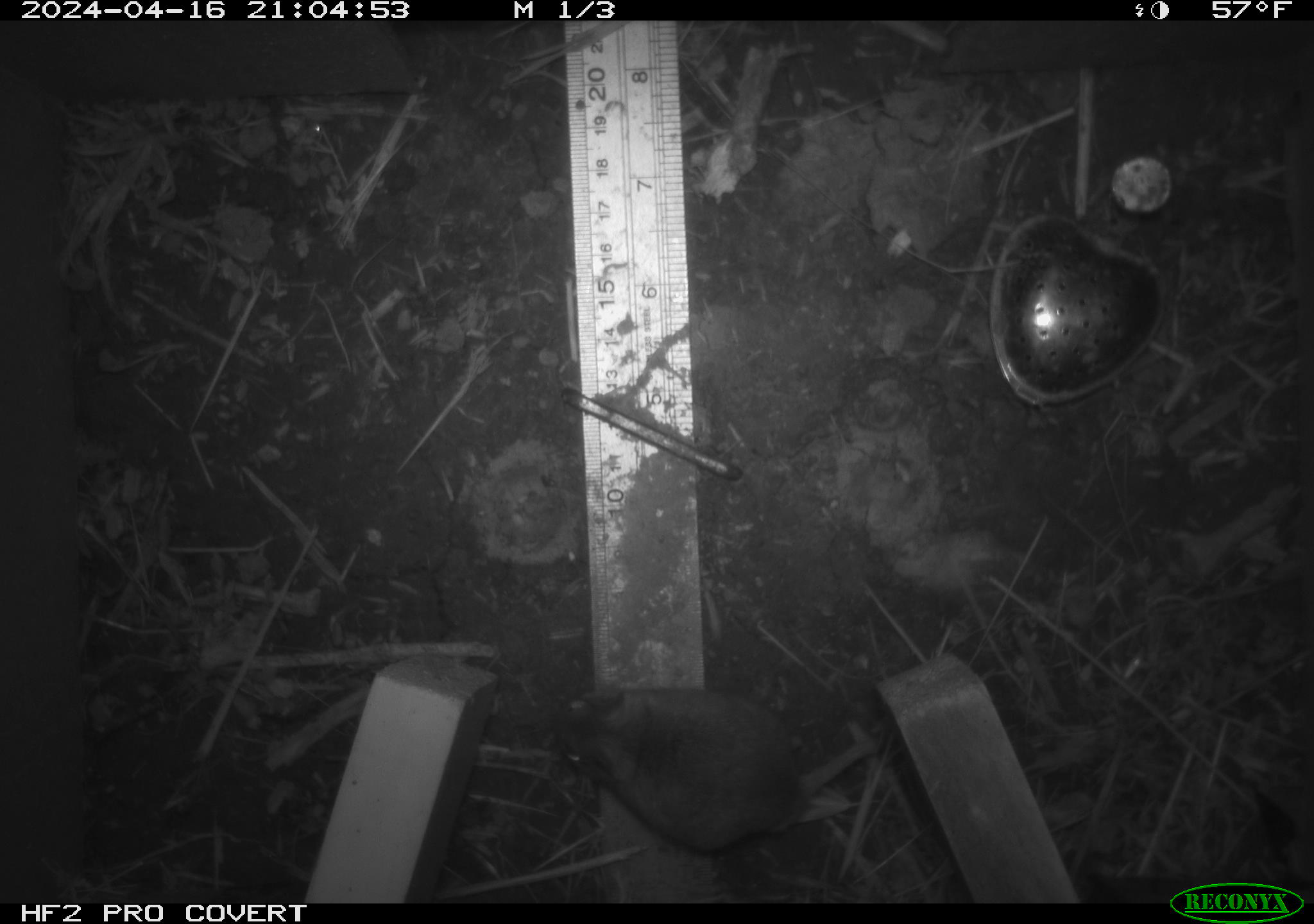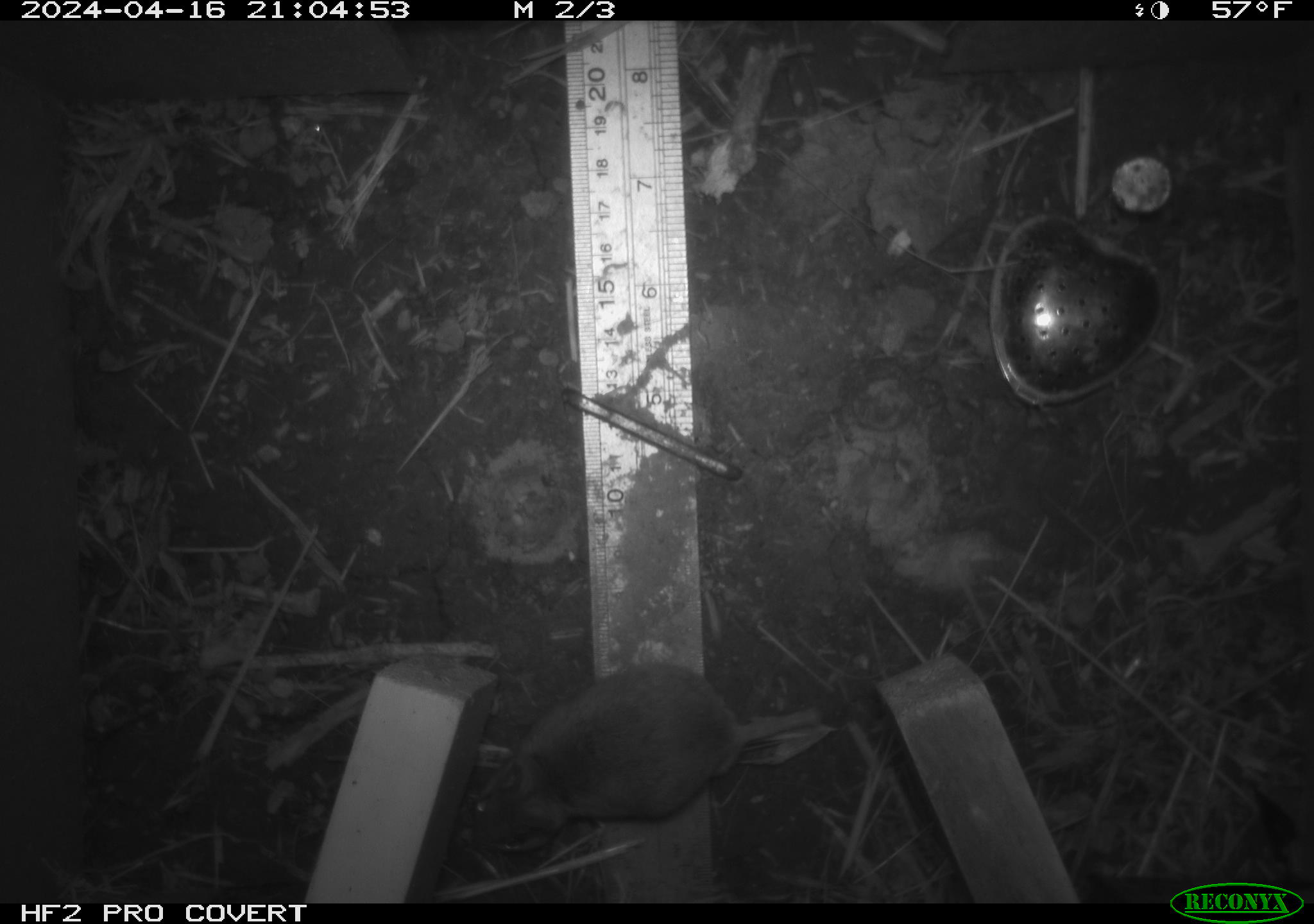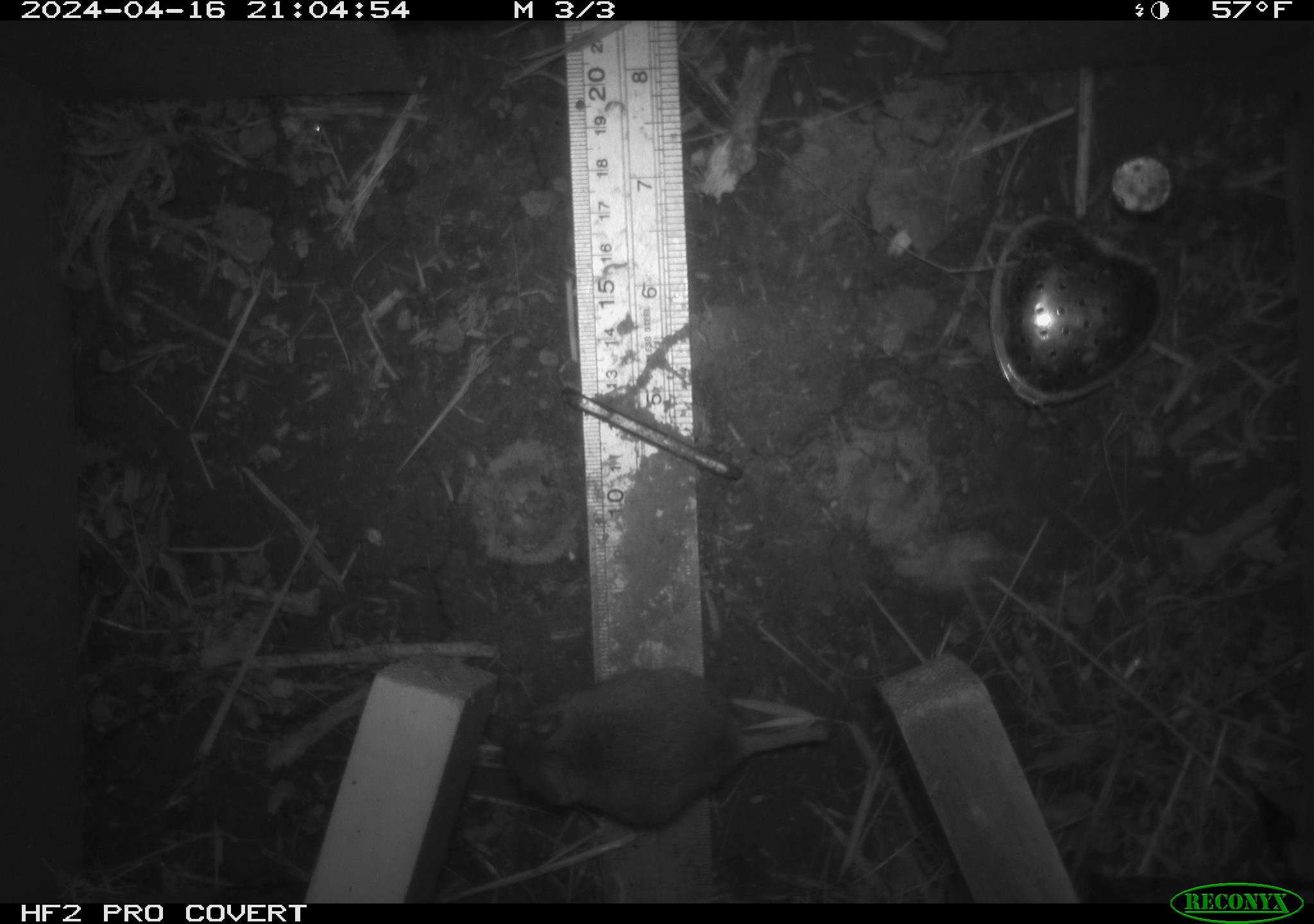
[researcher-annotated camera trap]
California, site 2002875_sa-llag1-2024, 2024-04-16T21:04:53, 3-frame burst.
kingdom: Animalia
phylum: Chordata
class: Mammalia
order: Rodentia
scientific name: Rodentia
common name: mouse species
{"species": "mouse species (Rodentia)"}